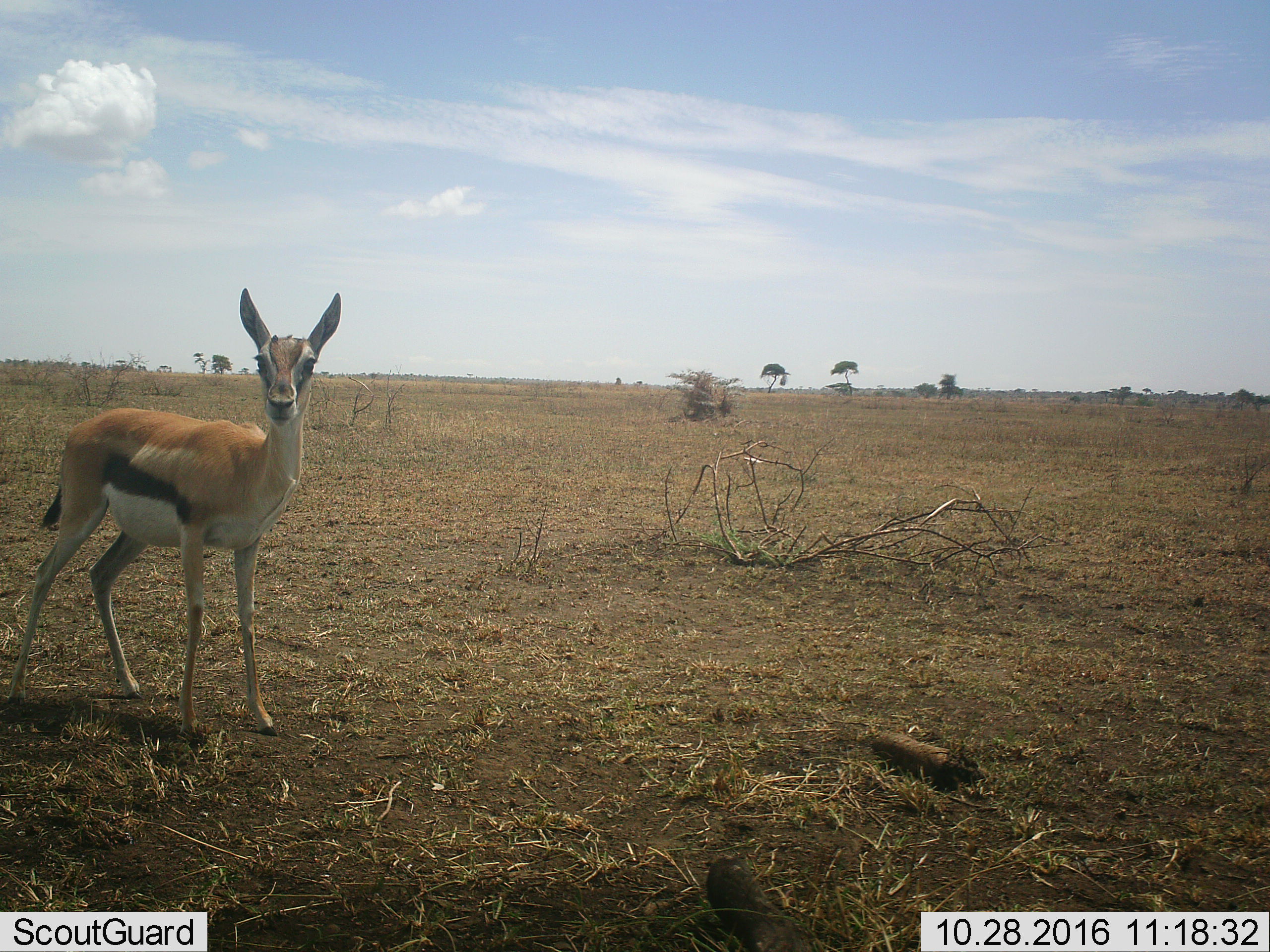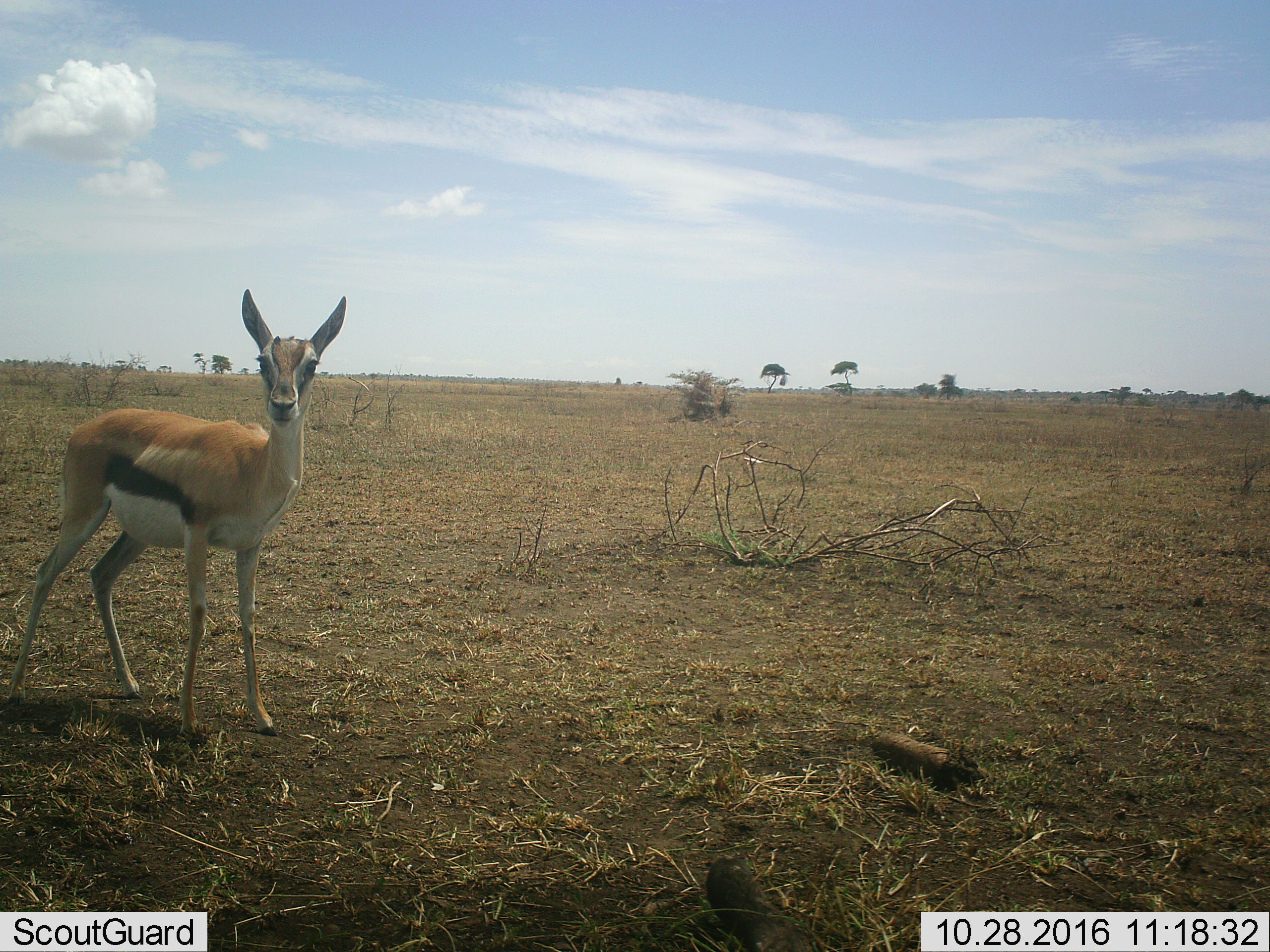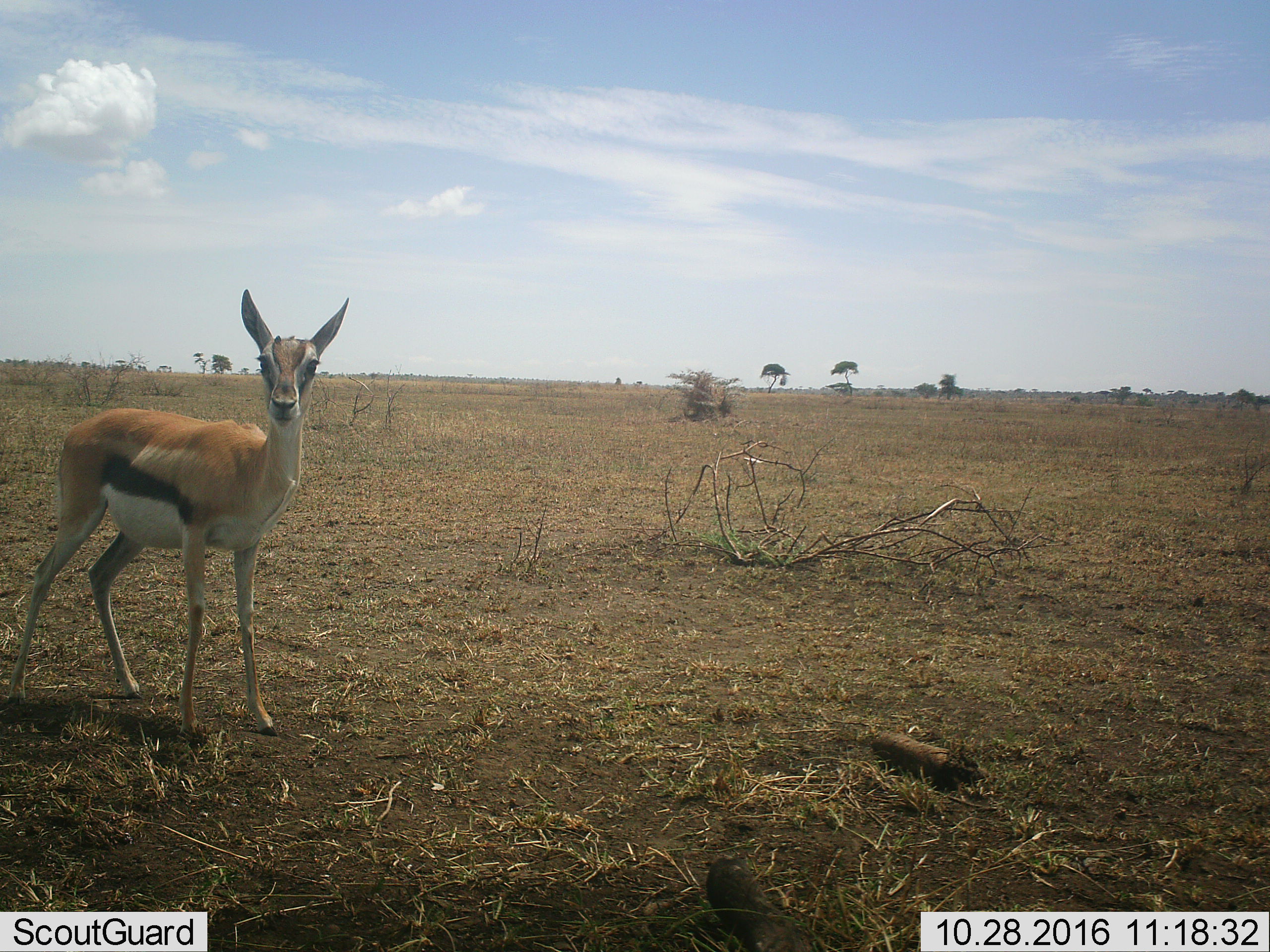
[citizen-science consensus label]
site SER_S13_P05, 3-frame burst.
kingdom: Animalia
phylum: Chordata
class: Mammalia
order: Artiodactyla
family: Bovidae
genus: Eudorcas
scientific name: Eudorcas thomsonii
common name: thomson's gazelle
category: gazellethomsons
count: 1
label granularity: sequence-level